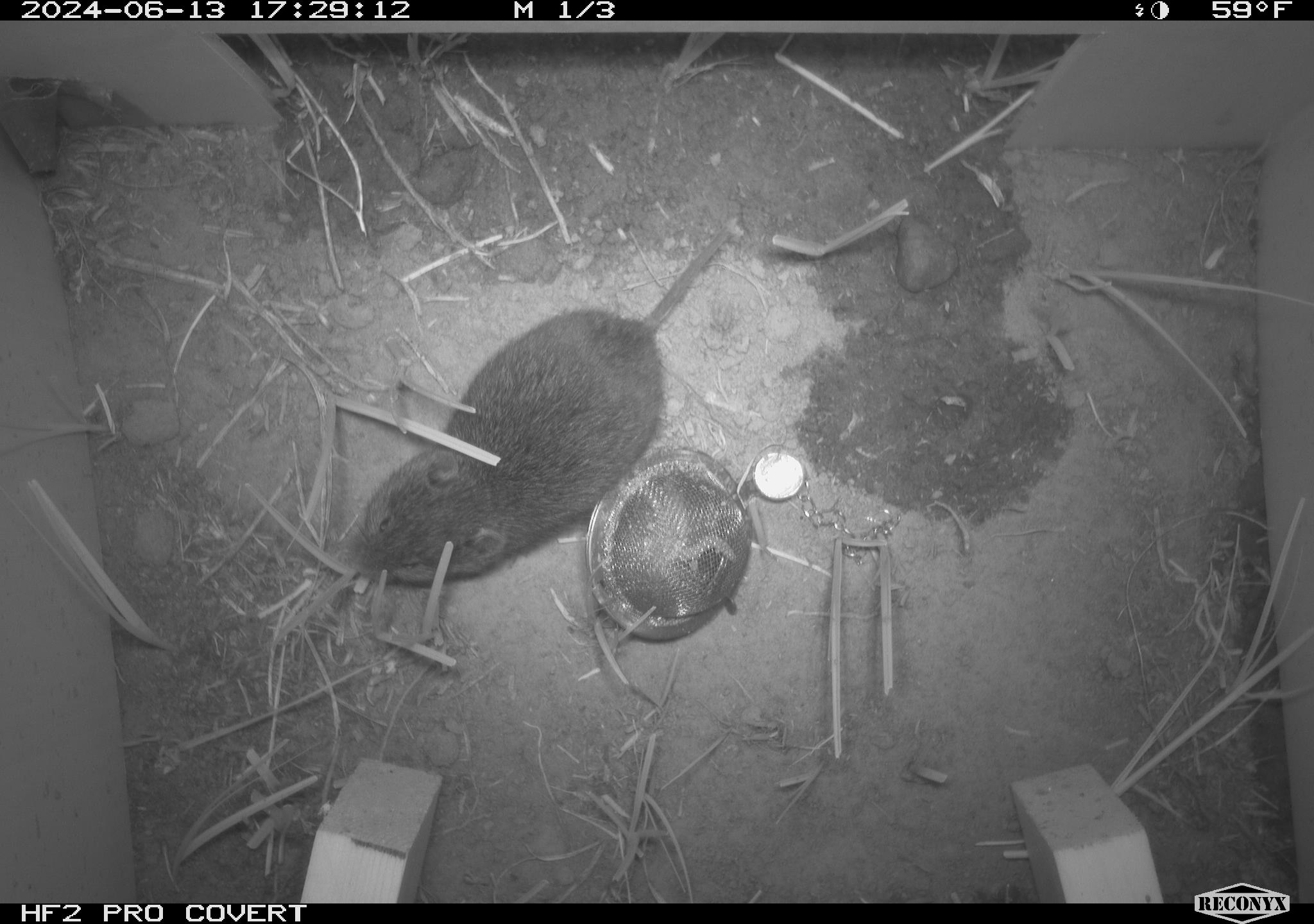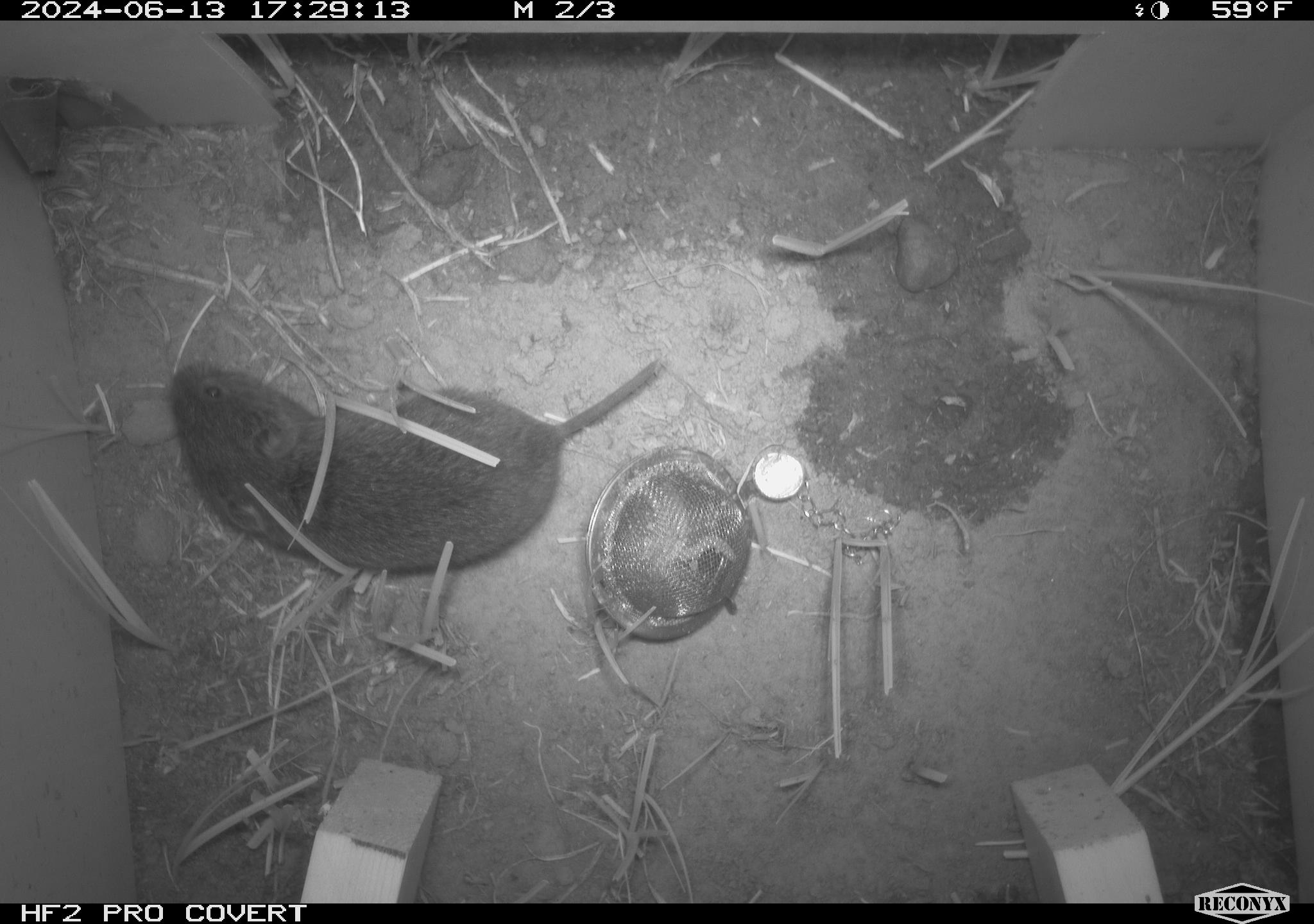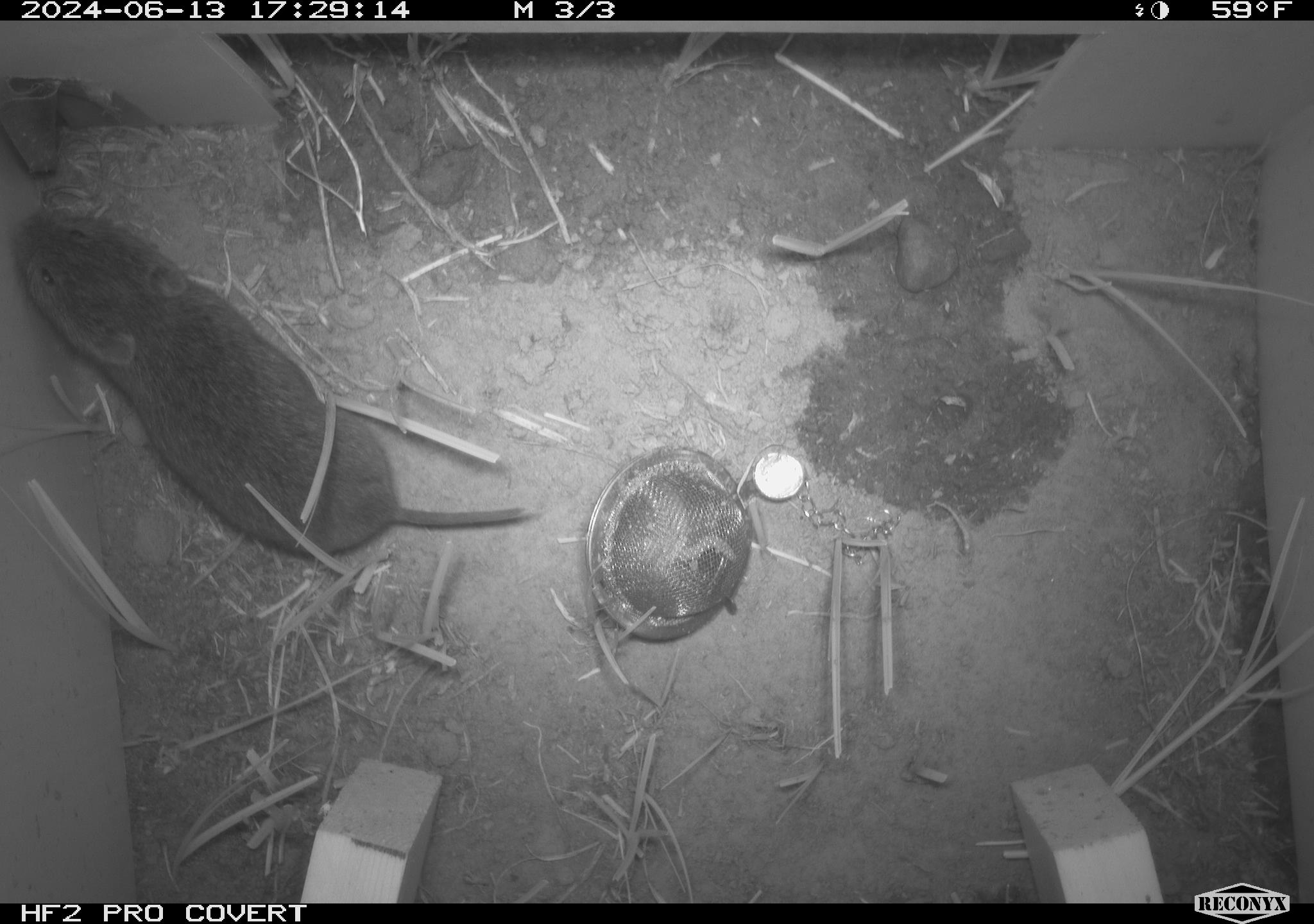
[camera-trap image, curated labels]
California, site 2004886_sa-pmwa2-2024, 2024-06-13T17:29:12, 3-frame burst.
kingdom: Animalia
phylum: Chordata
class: Mammalia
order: Rodentia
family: Cricetidae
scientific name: Arvicolinae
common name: voles, lemmings, and muskrats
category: arvicolinae subfamily